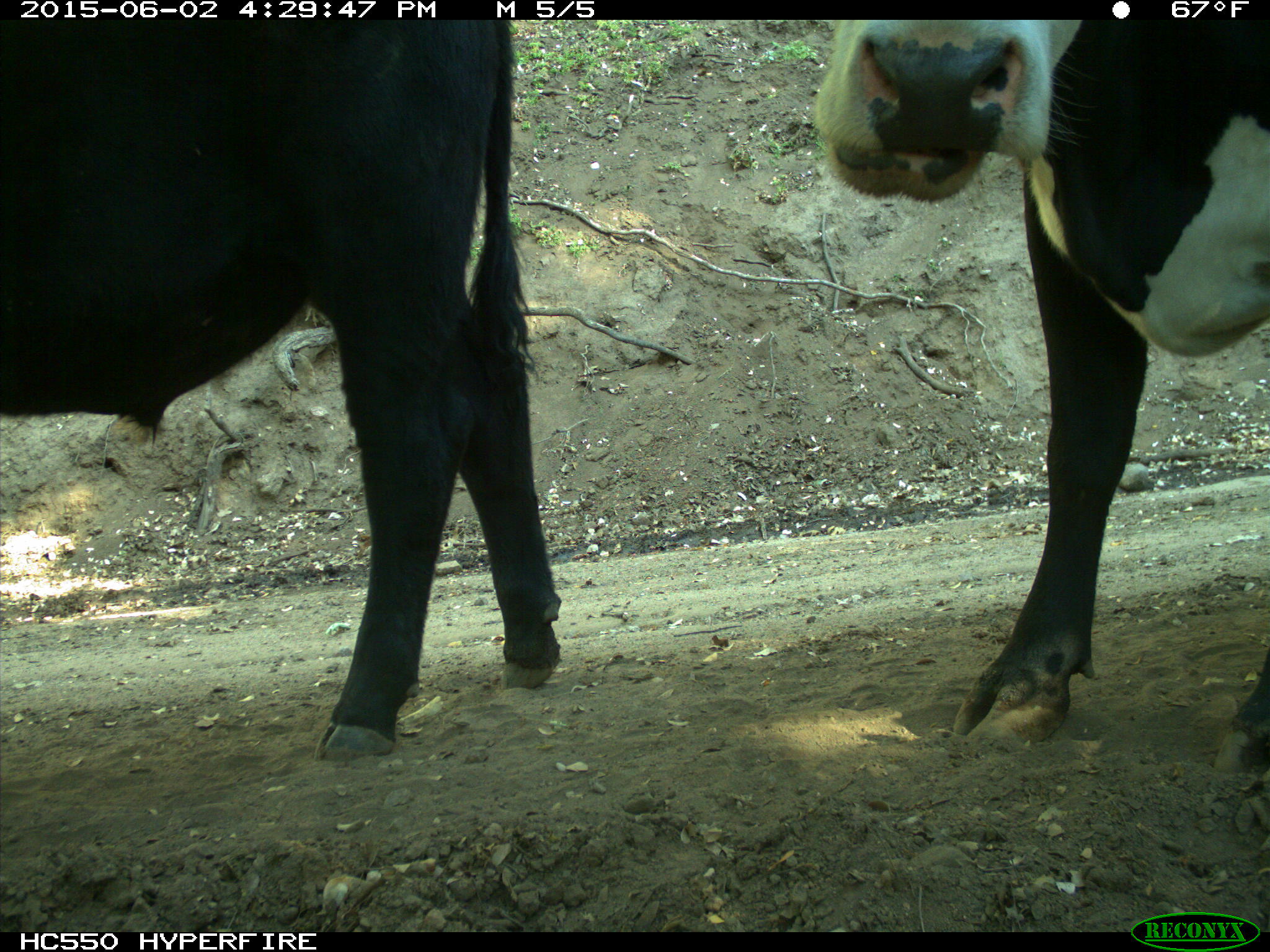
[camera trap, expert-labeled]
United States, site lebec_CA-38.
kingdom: Animalia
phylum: Chordata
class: Mammalia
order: Artiodactyla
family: Bovidae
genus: Bos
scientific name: Bos taurus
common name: domestic cow